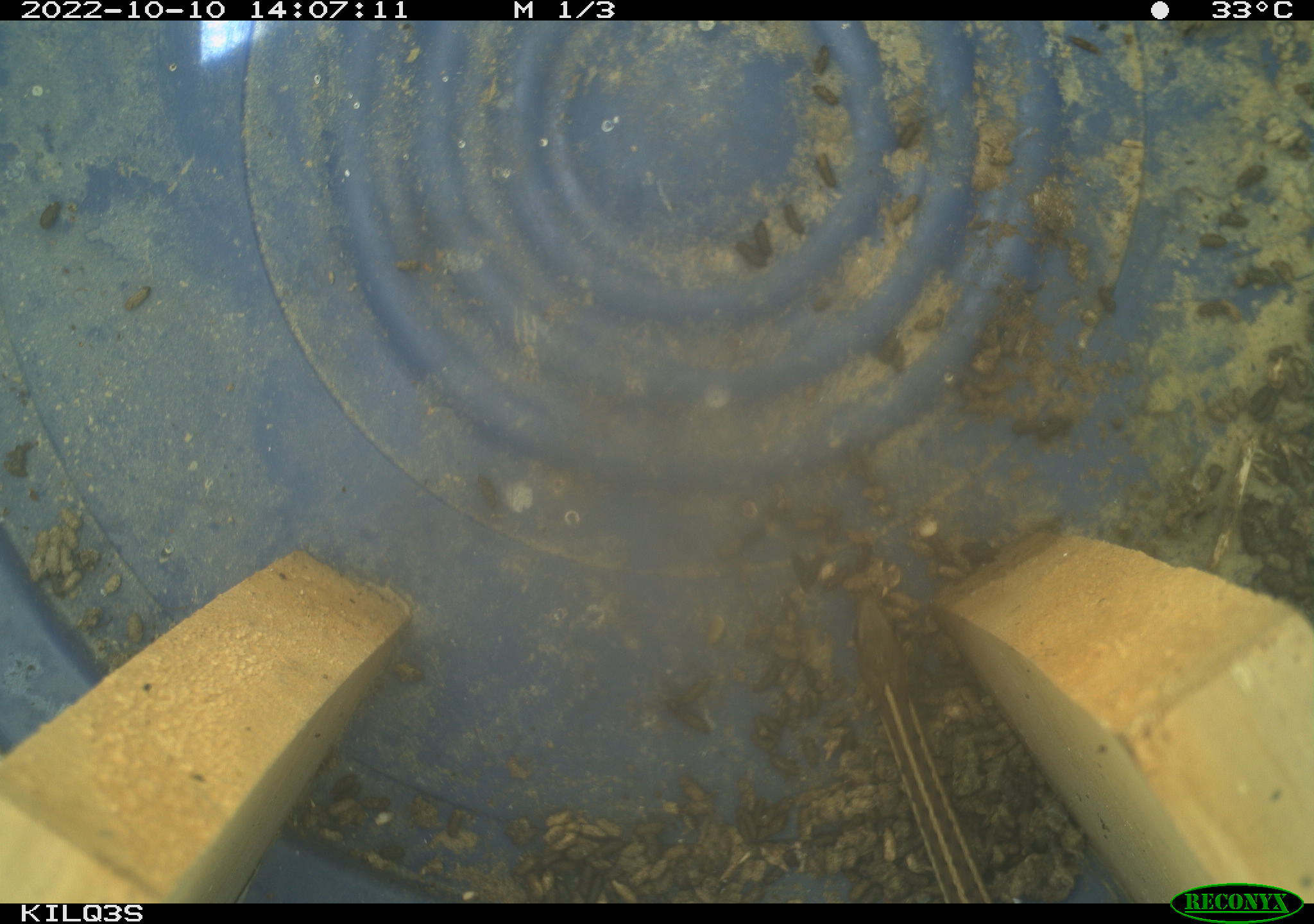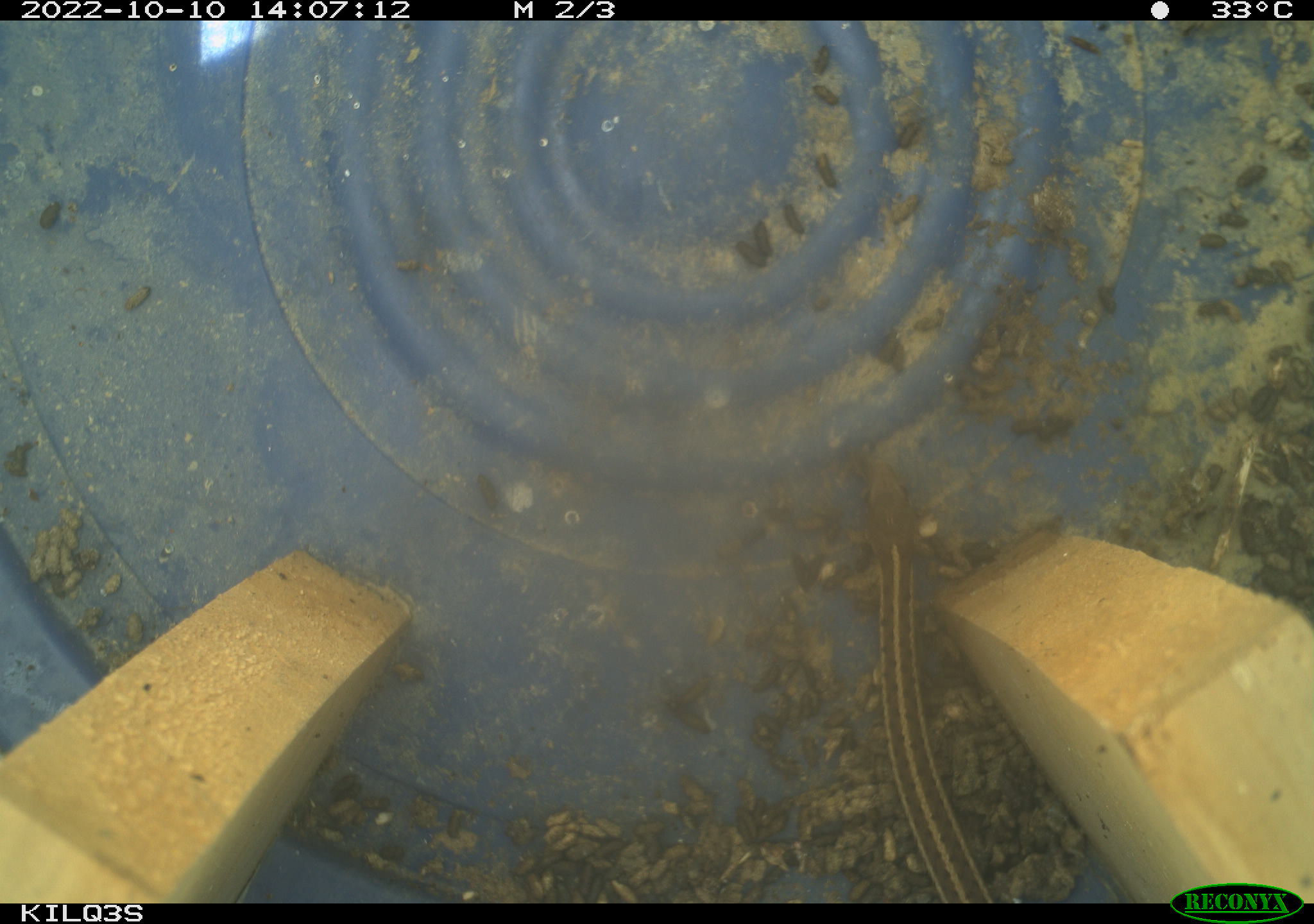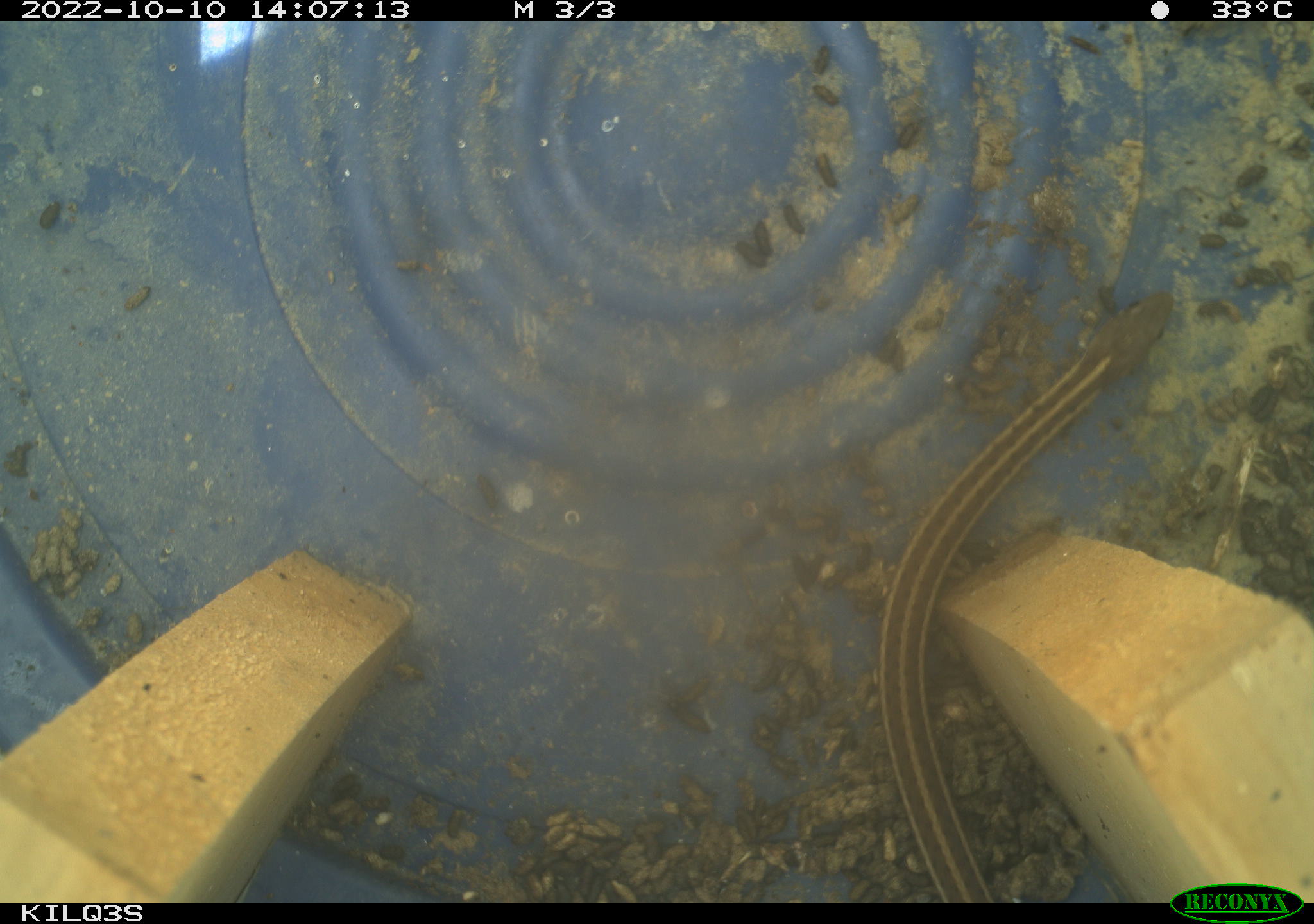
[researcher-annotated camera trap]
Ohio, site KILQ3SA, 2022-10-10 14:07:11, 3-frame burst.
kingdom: Animalia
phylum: Chordata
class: Reptilia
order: Squamata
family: Colubridae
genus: Thamnophis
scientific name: Thamnophis sirtalis sirtalis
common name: eastern gartersnake